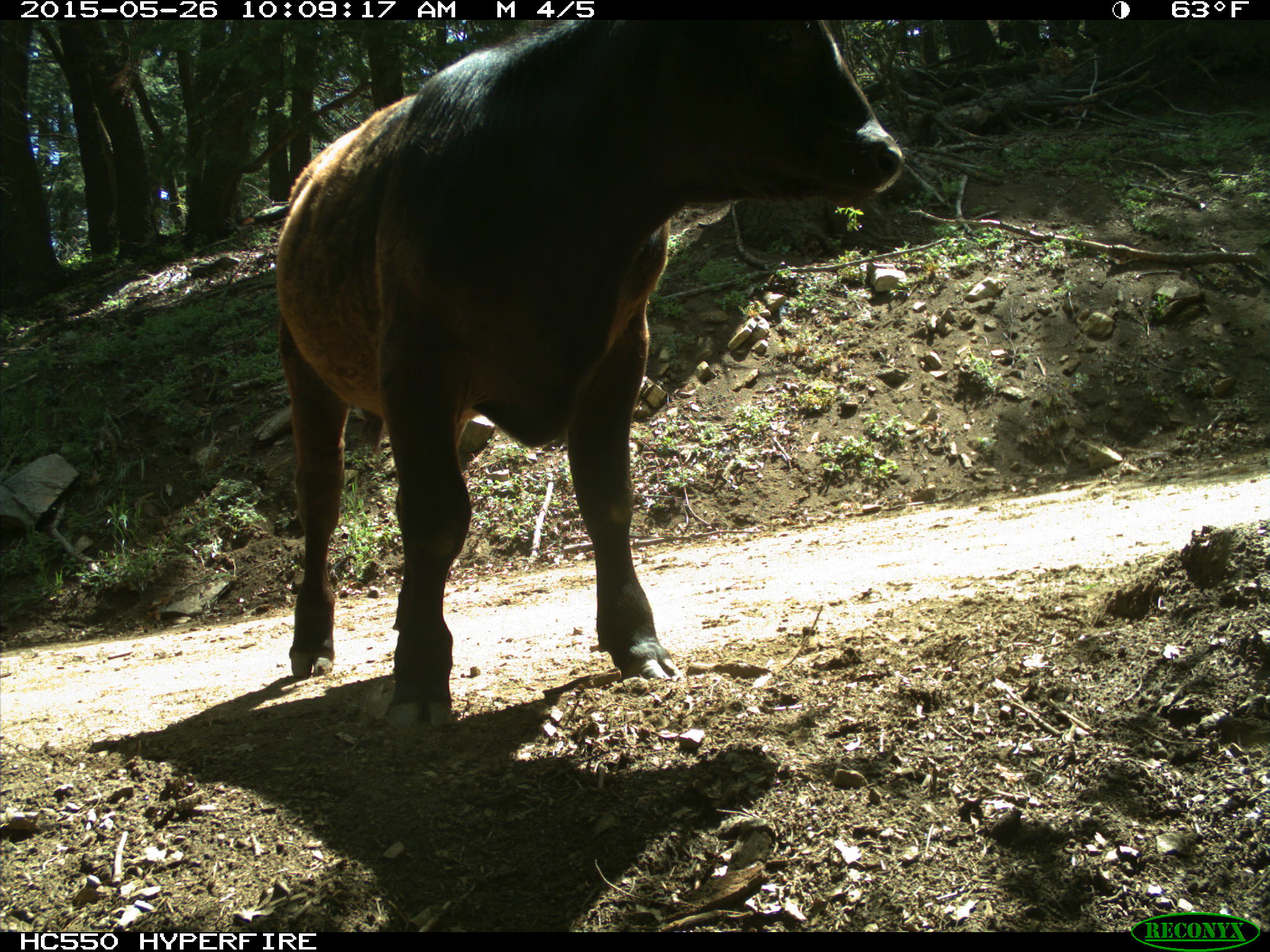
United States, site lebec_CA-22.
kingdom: Animalia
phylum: Chordata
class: Mammalia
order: Artiodactyla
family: Bovidae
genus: Bos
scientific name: Bos taurus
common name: domestic cow